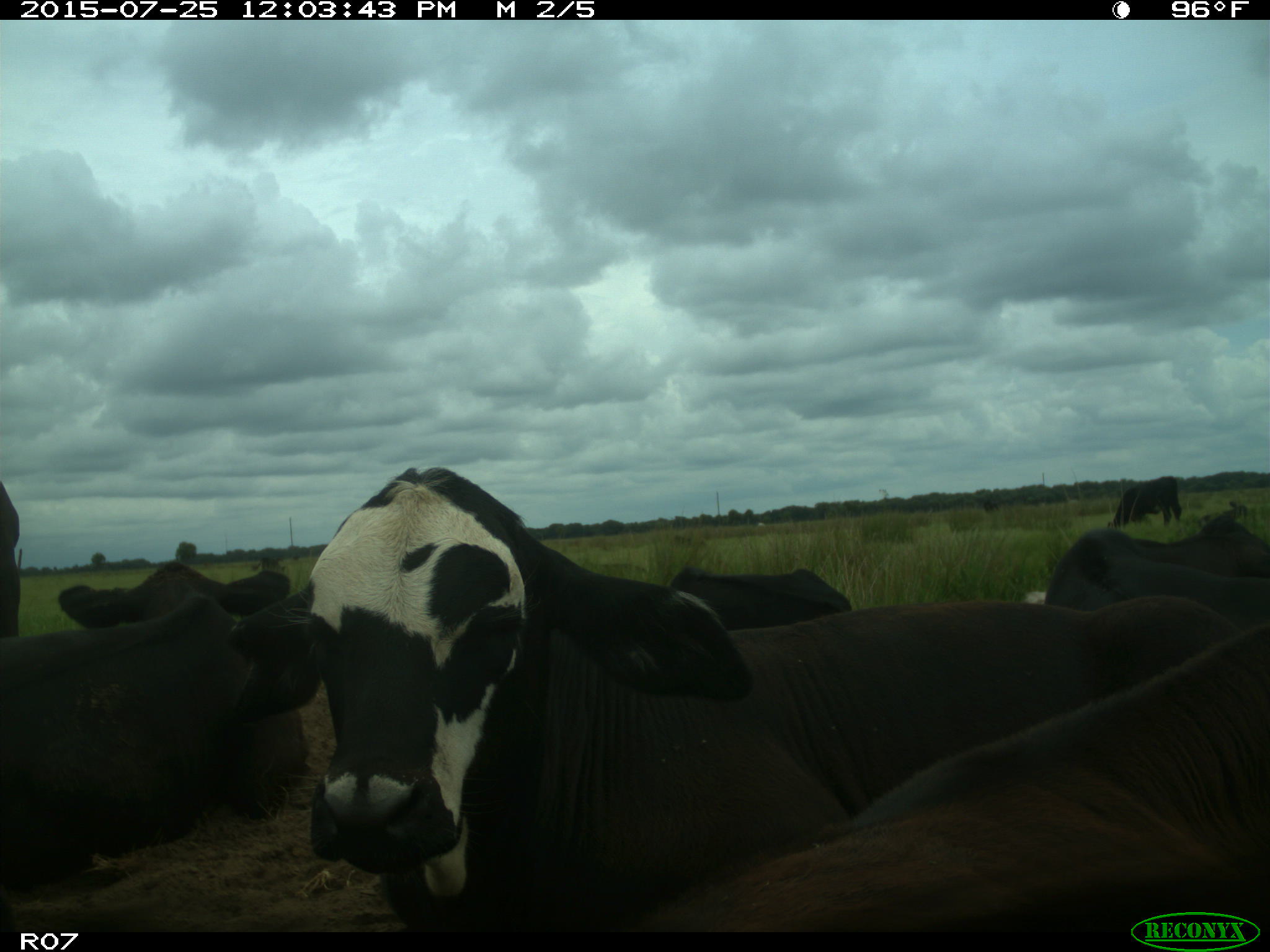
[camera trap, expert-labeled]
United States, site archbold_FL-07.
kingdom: Animalia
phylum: Chordata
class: Mammalia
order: Artiodactyla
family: Bovidae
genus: Bos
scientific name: Bos taurus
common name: domestic cow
Bos taurus (domestic cow).